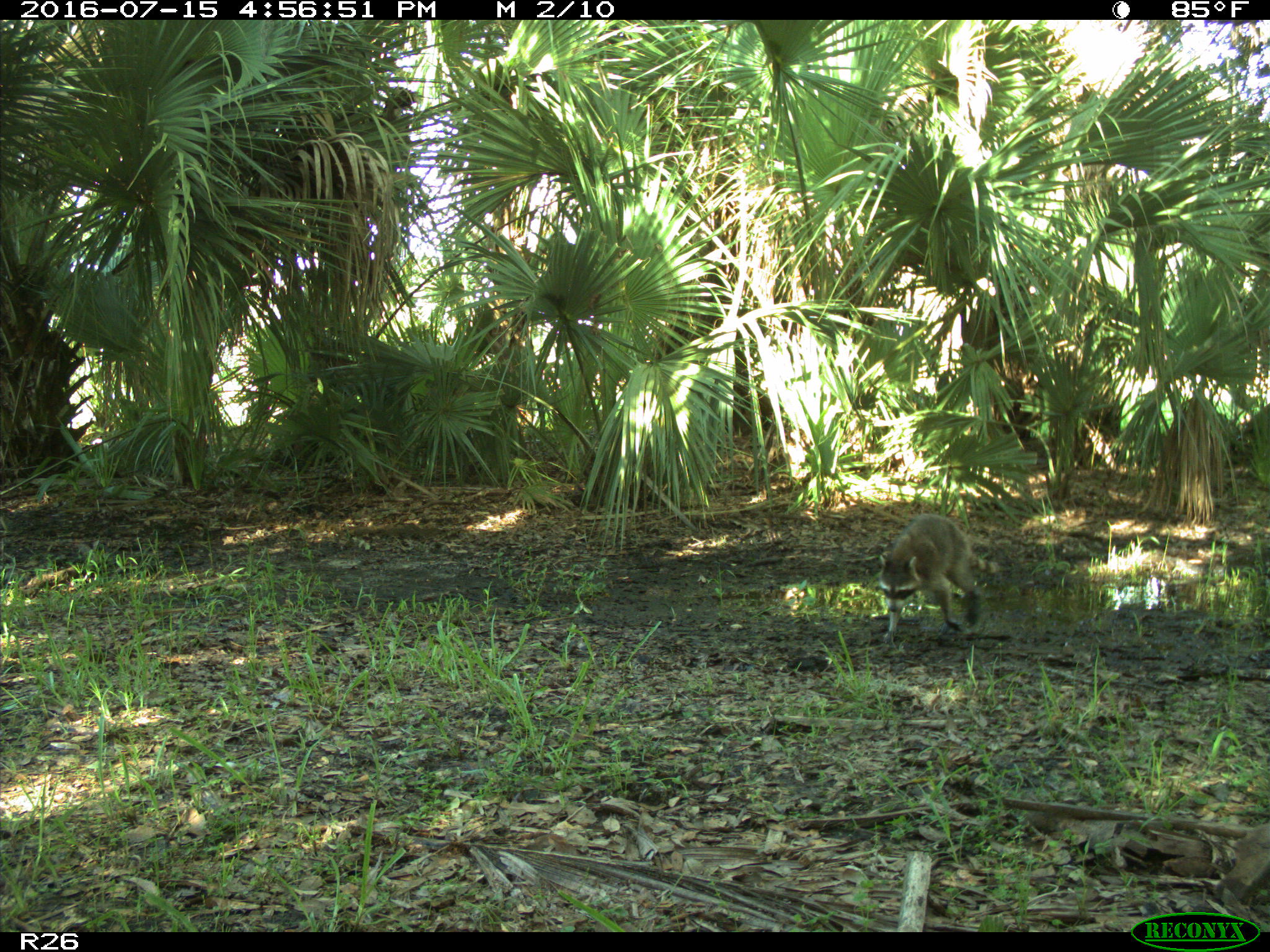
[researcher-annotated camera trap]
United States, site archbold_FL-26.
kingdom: Animalia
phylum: Chordata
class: Mammalia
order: Carnivora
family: Procyonidae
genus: Procyon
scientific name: Procyon lotor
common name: common raccoon